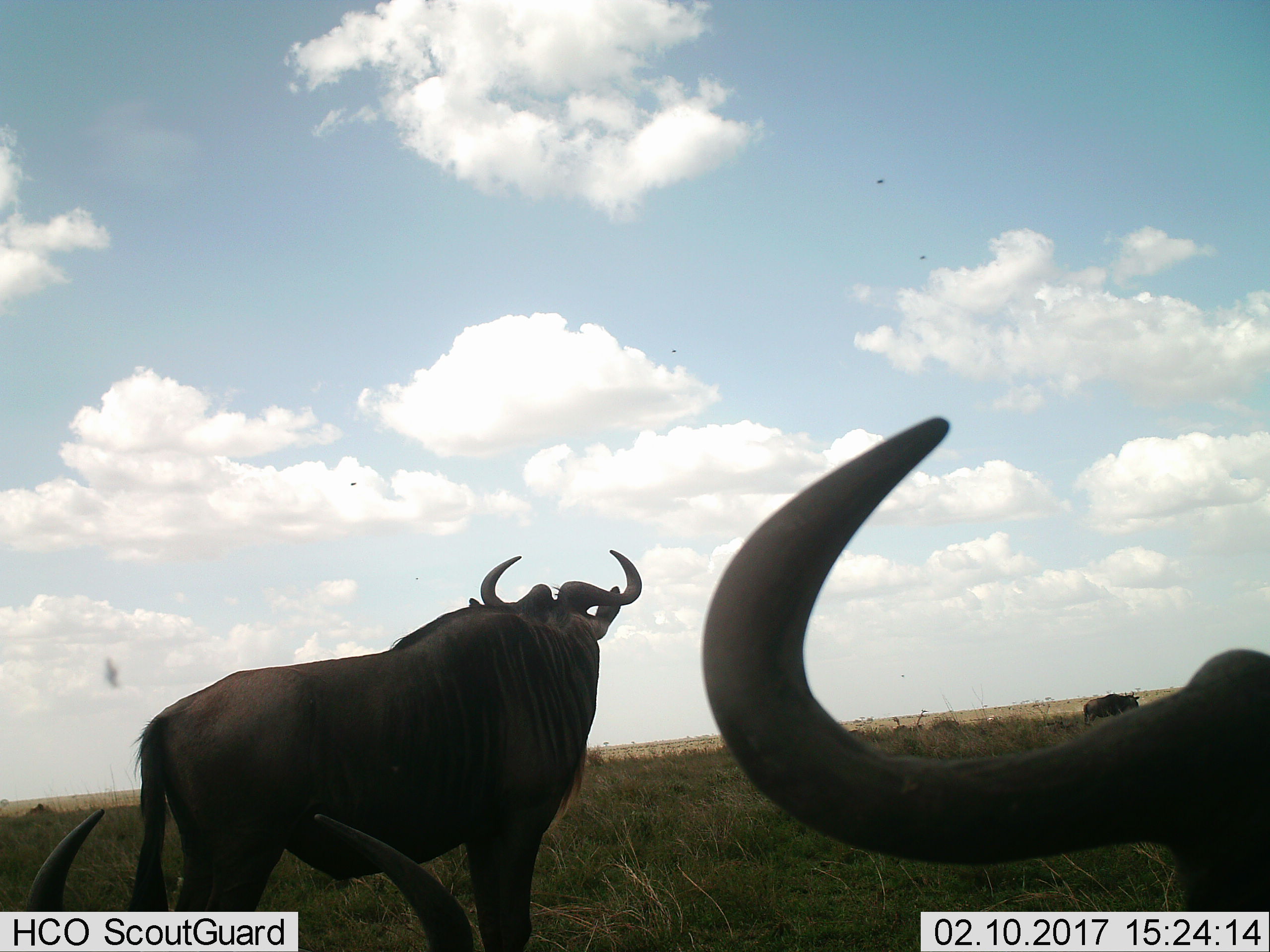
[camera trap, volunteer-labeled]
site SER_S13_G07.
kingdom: Animalia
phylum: Chordata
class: Mammalia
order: Artiodactyla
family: Bovidae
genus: Connochaetes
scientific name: Connochaetes taurinus taurinus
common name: blue wildebeest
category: wildebeestblue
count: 3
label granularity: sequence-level